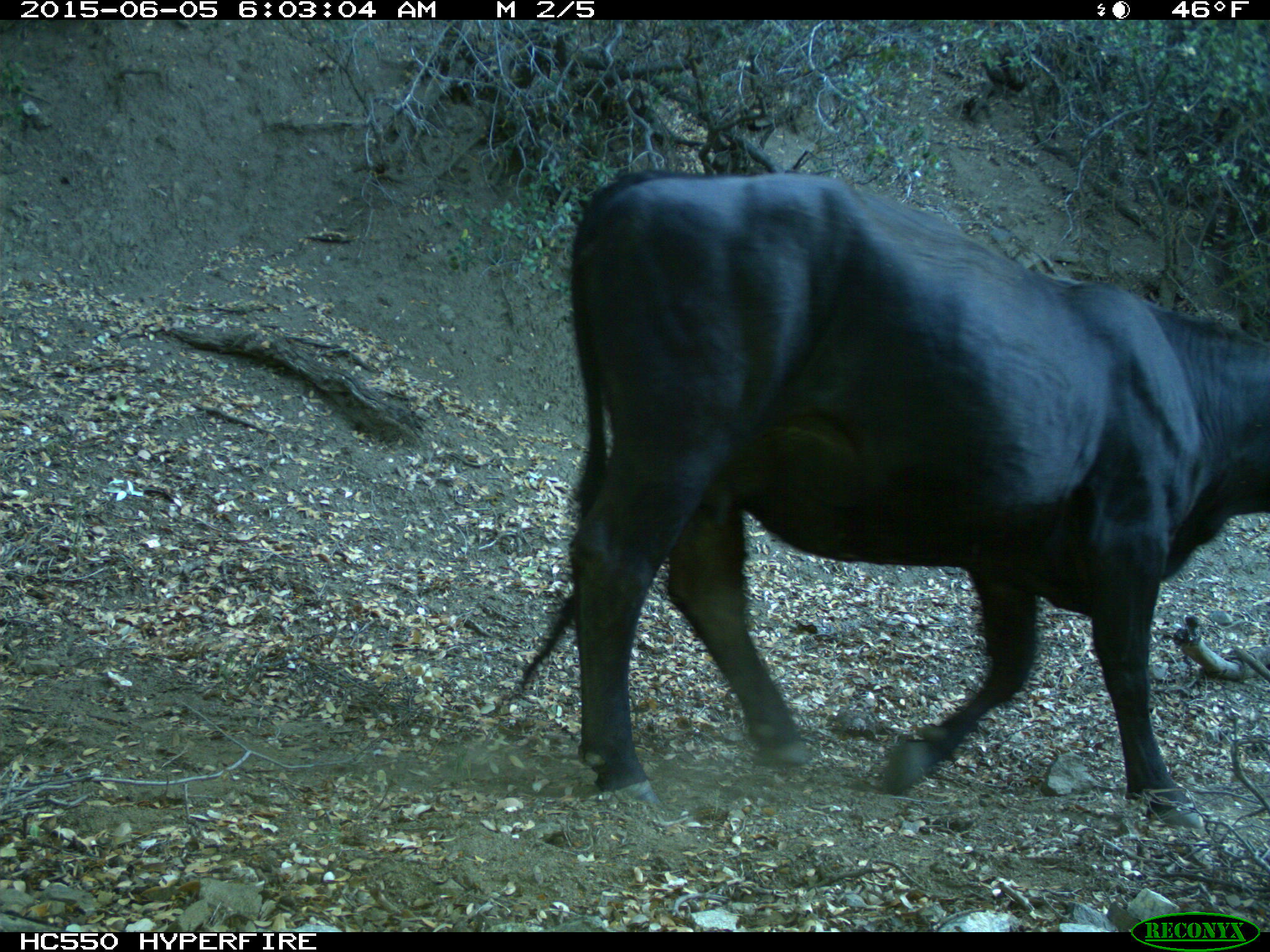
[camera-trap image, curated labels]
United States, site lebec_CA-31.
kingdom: Animalia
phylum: Chordata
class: Mammalia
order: Artiodactyla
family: Bovidae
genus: Bos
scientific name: Bos taurus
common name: domestic cow